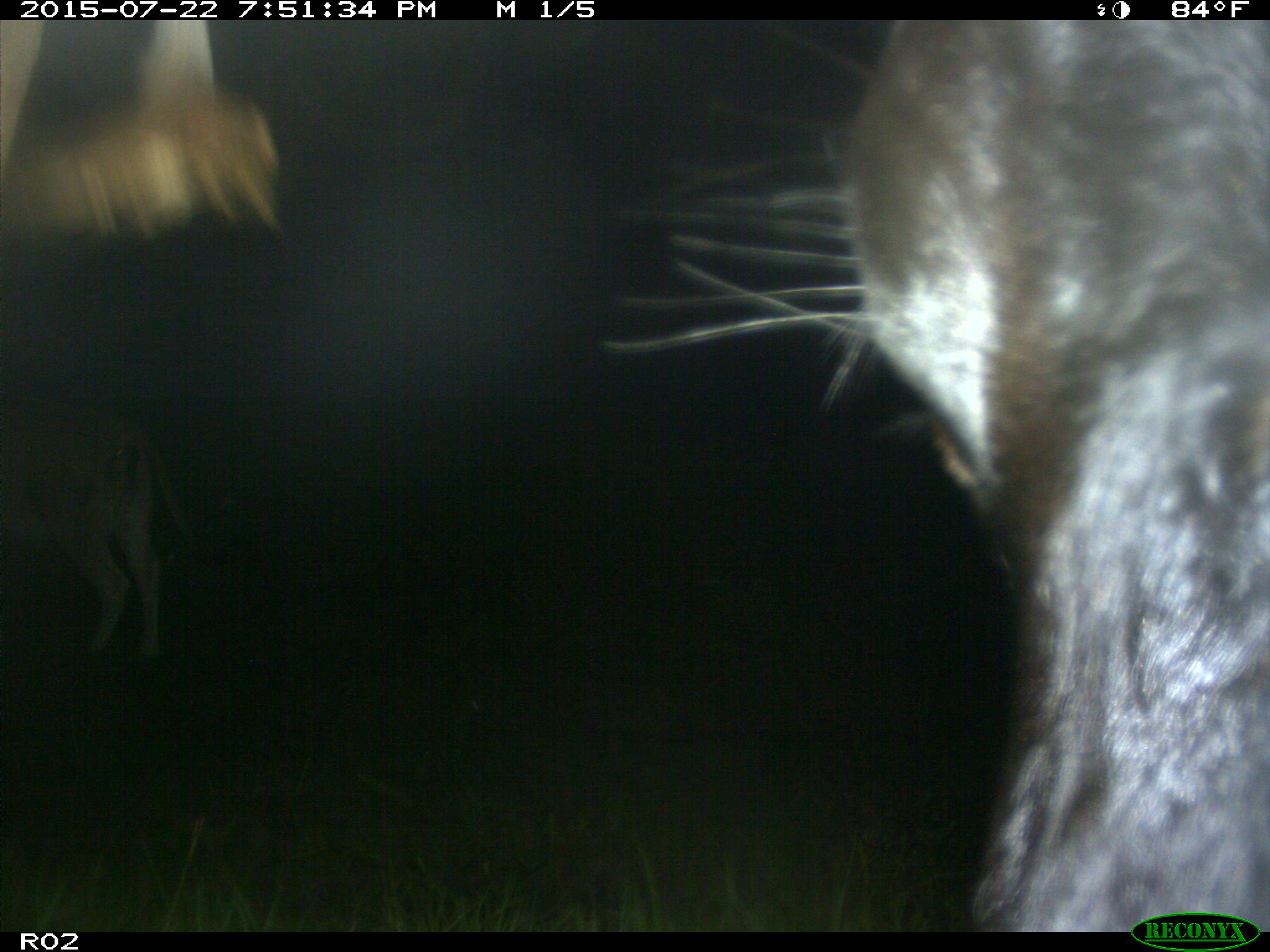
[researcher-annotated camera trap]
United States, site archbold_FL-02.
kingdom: Animalia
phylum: Chordata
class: Mammalia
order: Artiodactyla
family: Bovidae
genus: Bos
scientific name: Bos taurus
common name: domestic cow